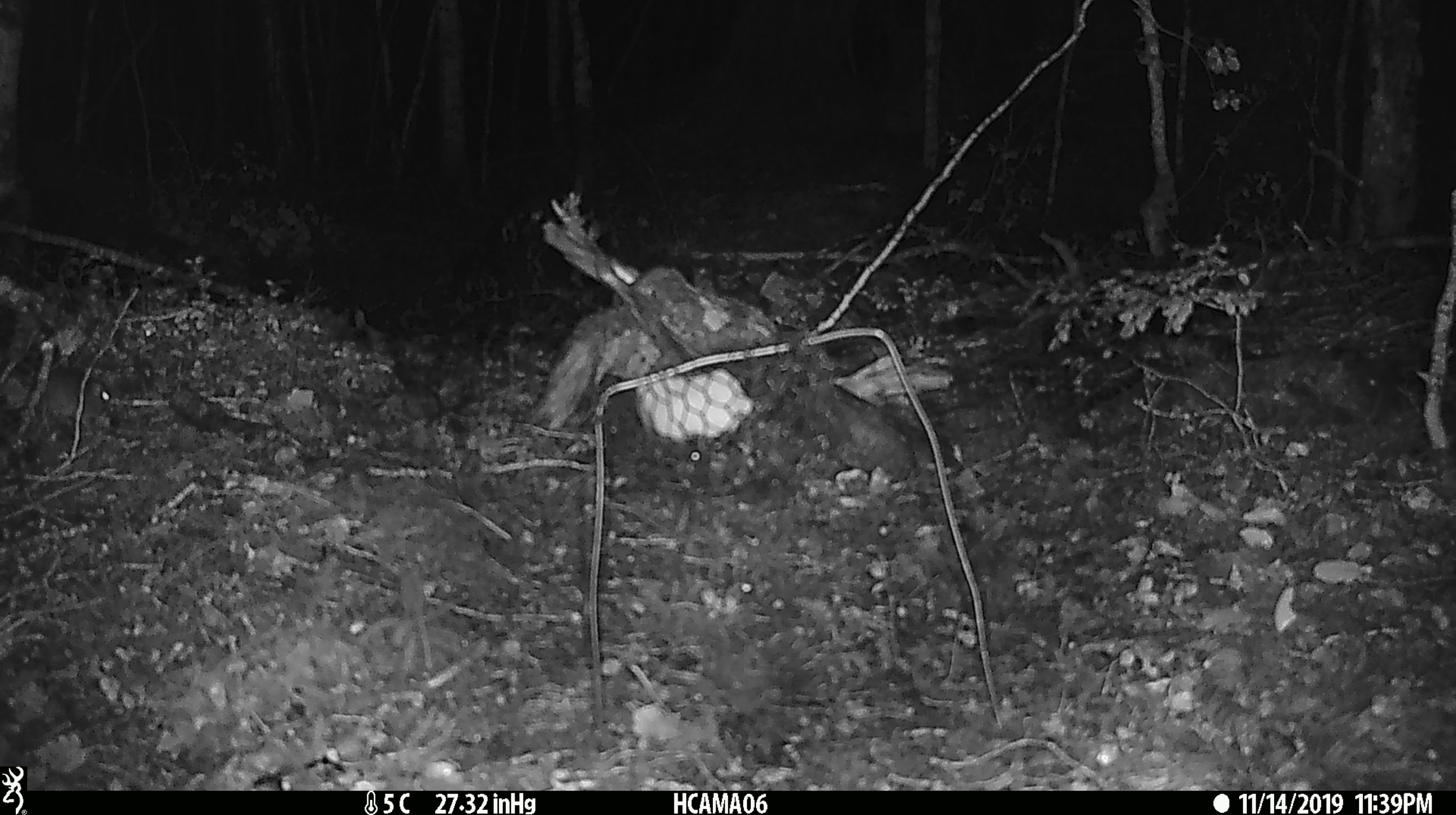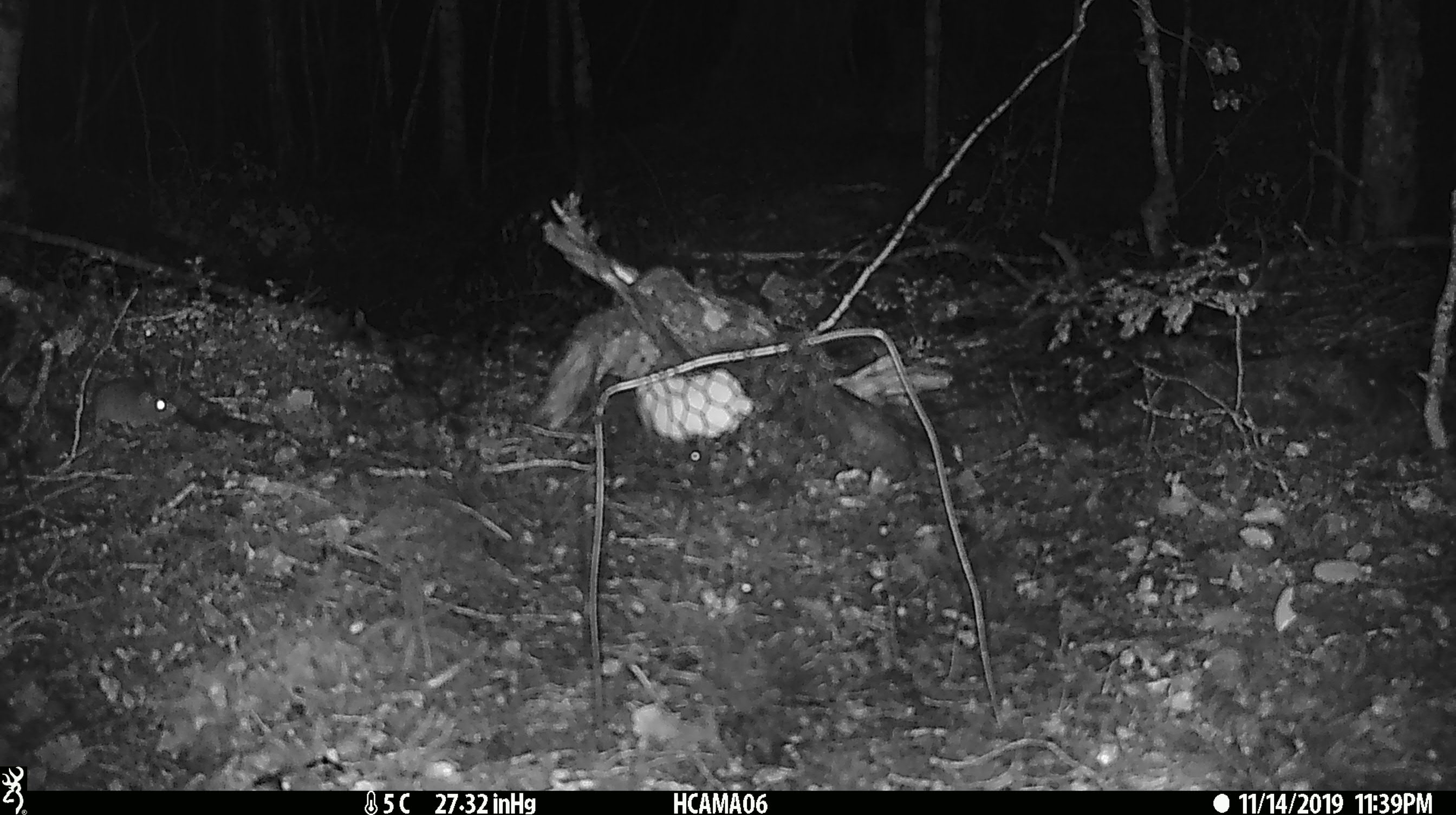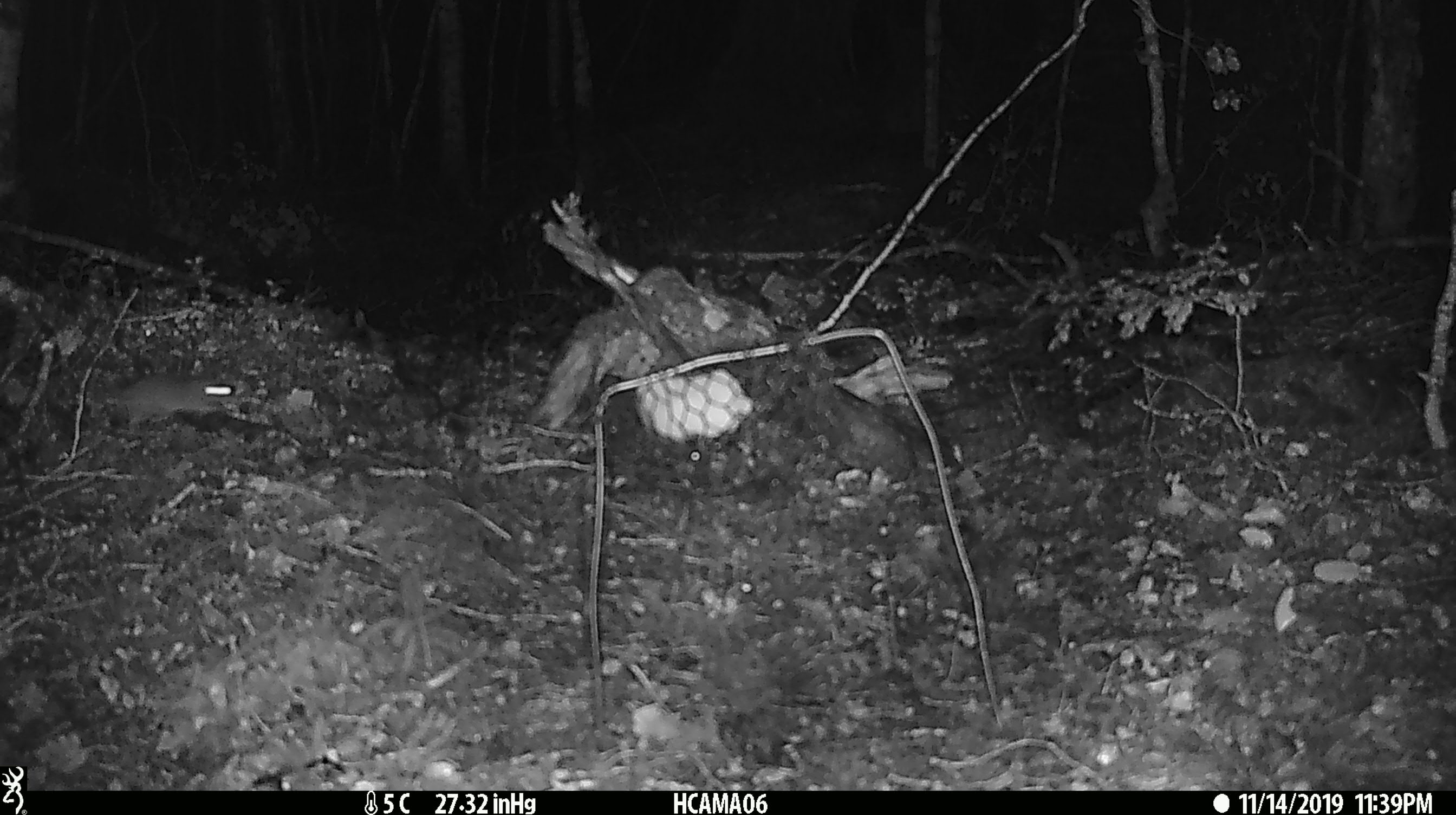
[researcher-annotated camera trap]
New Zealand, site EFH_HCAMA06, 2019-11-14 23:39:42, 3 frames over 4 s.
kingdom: Animalia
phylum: Chordata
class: Mammalia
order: Rodentia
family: Muridae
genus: Mus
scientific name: Mus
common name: mouse